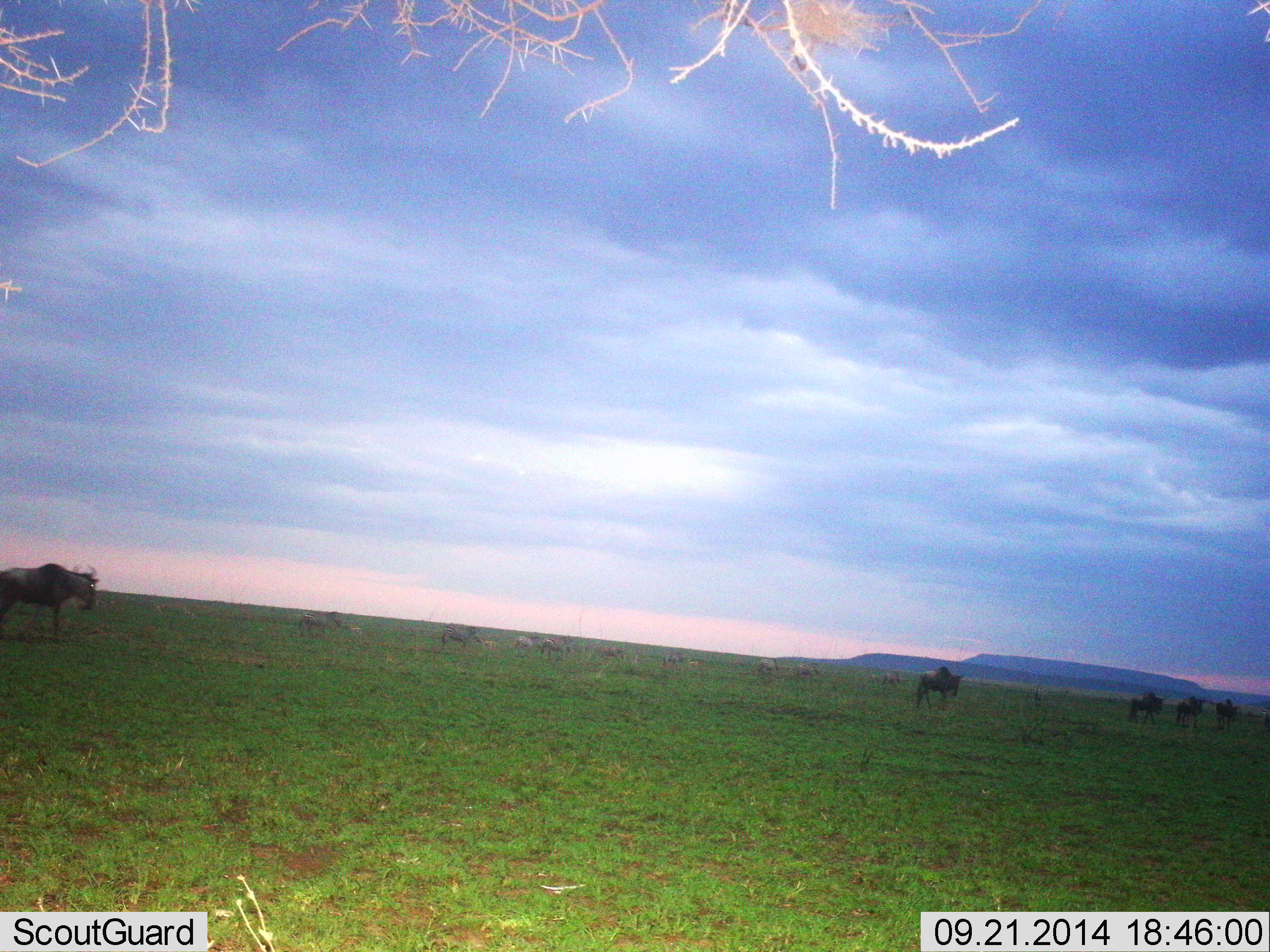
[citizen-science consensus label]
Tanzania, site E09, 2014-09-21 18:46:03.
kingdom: Animalia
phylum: Chordata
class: Mammalia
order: Artiodactyla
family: Bovidae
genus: Connochaetes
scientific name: Connochaetes taurinus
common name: blue wildebeest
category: wildebeest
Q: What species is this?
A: Wildebeest (blue wildebeest) (Connochaetes taurinus).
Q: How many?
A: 5.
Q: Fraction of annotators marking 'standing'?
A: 45%.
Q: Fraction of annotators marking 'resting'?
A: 0%.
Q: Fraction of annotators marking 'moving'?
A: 82%.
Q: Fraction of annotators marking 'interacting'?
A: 0%.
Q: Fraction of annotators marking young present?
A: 0%.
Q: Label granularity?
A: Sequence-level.